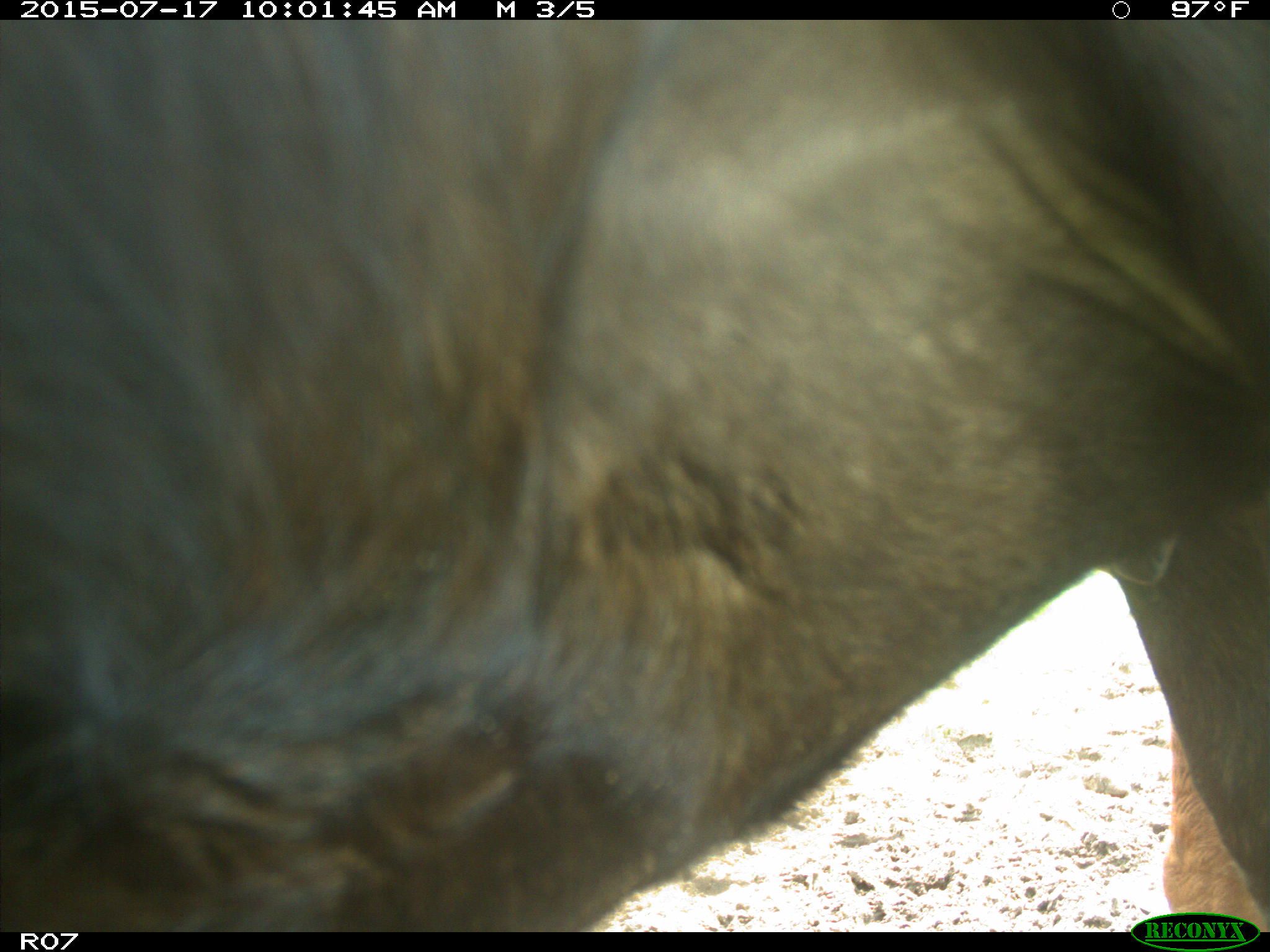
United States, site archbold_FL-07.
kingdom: Animalia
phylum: Chordata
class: Mammalia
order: Artiodactyla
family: Bovidae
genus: Bos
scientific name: Bos taurus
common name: domestic cow